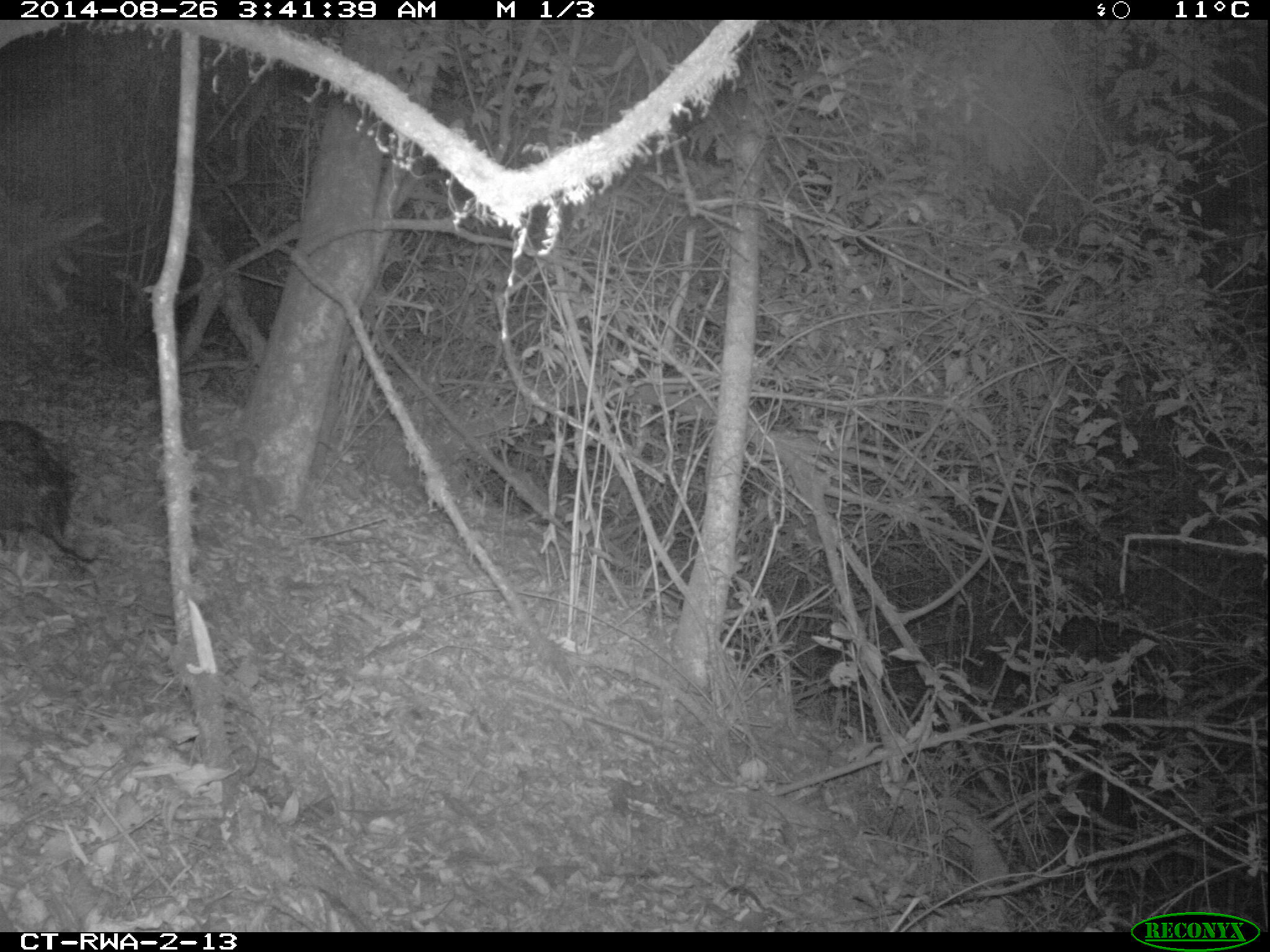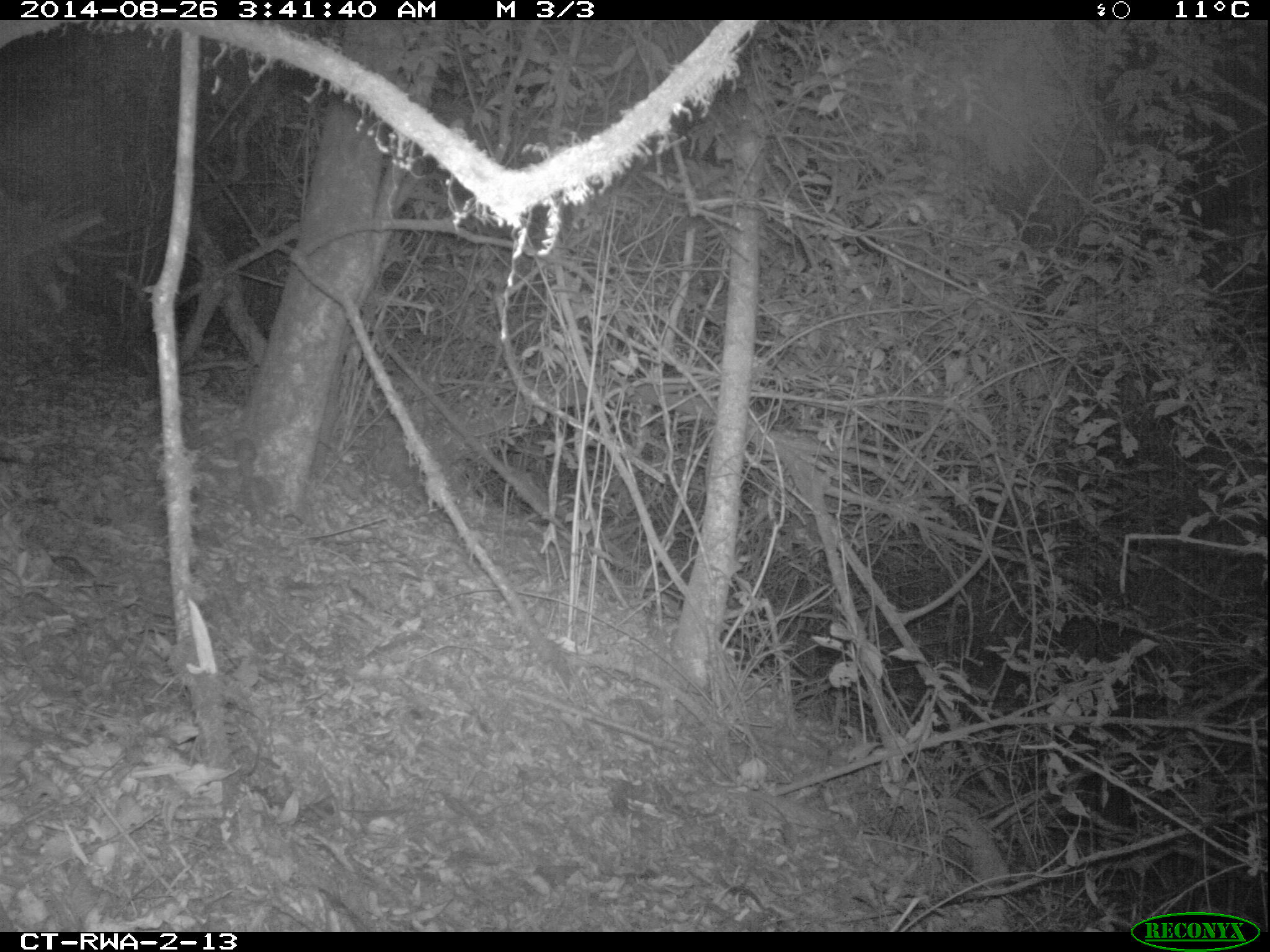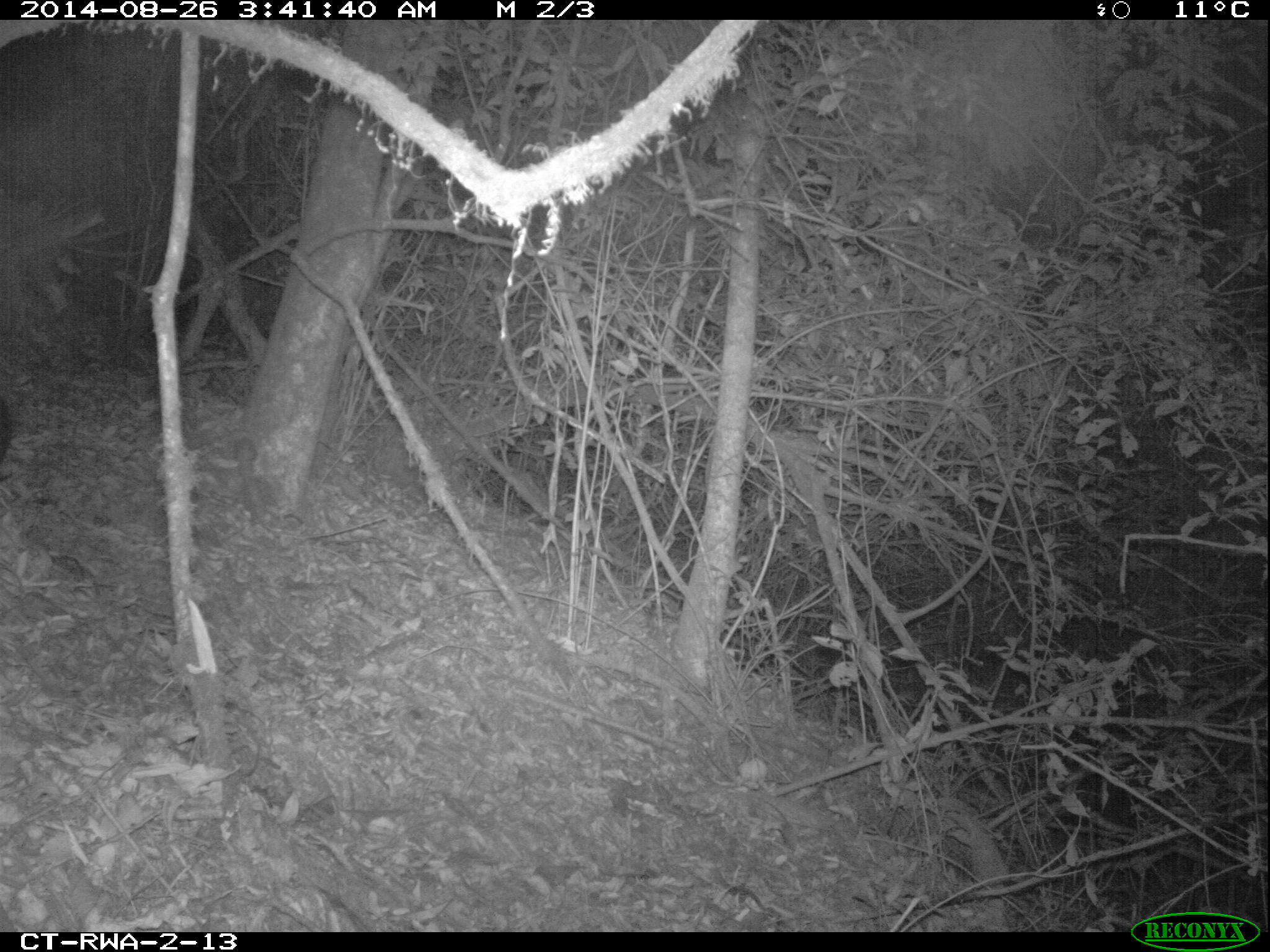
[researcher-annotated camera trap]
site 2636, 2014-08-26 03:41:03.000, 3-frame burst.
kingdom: Animalia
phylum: Chordata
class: Mammalia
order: Rodentia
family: Hystricidae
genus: Atherurus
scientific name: Atherurus africanus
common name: african brush-tailed porcupine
Atherurus africanus (african brush-tailed porcupine), count 1.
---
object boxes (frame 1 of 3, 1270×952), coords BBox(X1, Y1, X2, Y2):
atherurus africanus: BBox(0, 414, 106, 569)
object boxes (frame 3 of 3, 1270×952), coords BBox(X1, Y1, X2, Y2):
atherurus africanus: BBox(0, 377, 23, 486)